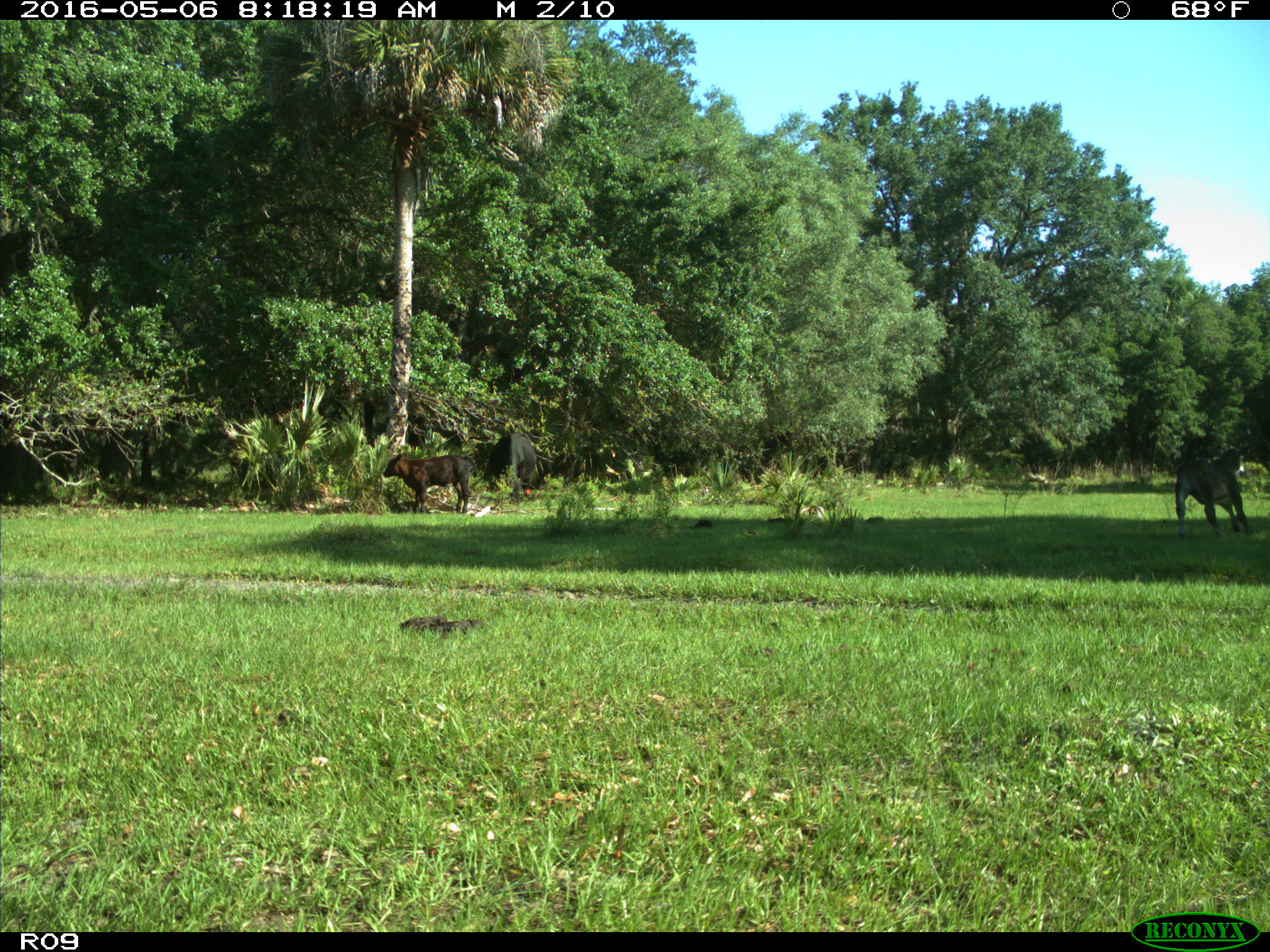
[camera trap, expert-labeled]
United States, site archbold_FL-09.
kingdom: Animalia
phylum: Chordata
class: Mammalia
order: Artiodactyla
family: Bovidae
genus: Bos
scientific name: Bos taurus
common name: domestic cow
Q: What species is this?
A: Bos taurus (domestic cow).